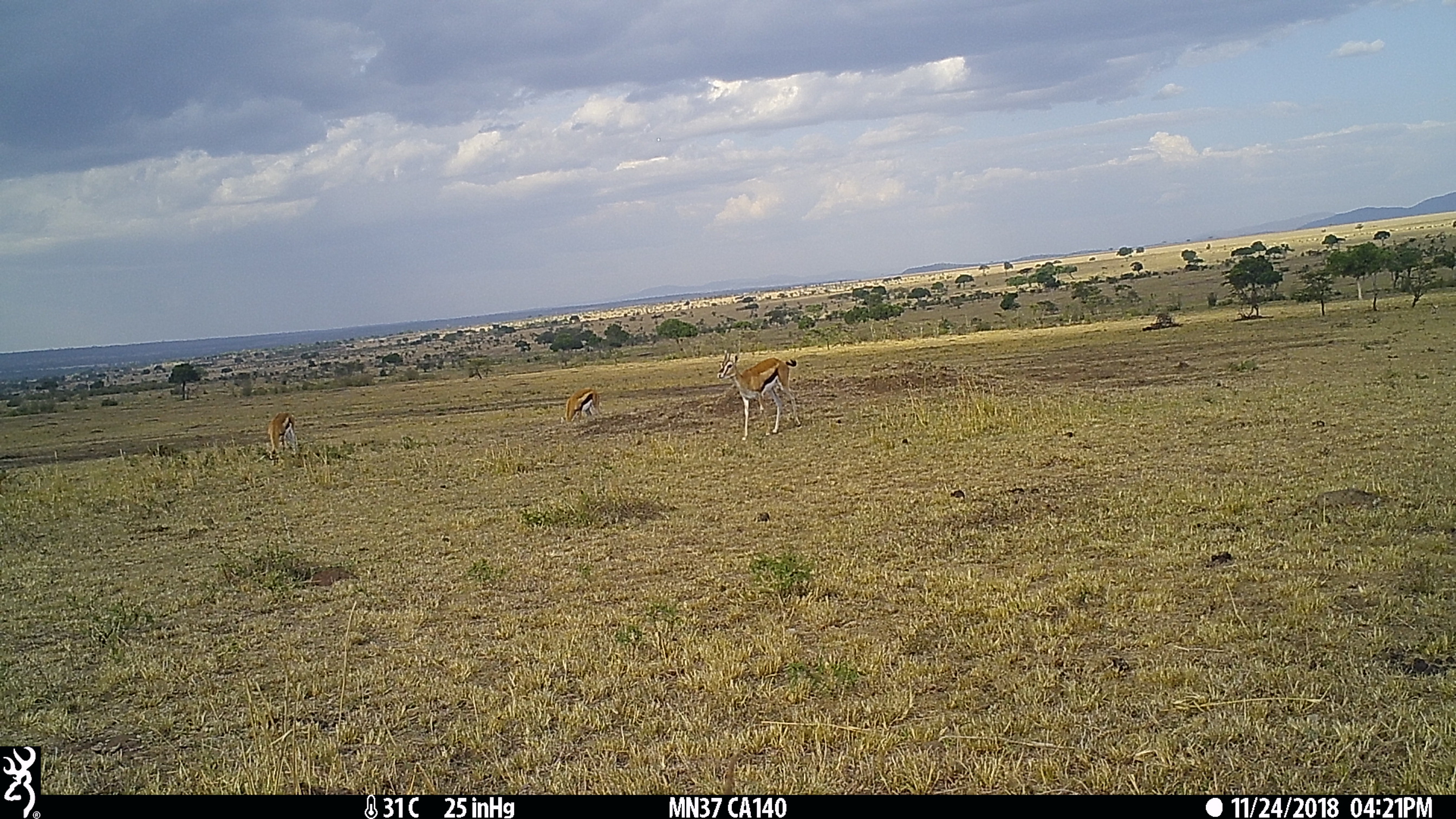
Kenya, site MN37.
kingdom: Animalia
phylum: Chordata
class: Mammalia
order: Artiodactyla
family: Bovidae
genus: Eudorcas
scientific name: Eudorcas thomsonii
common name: thomon's gazelle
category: gazelle thomsons